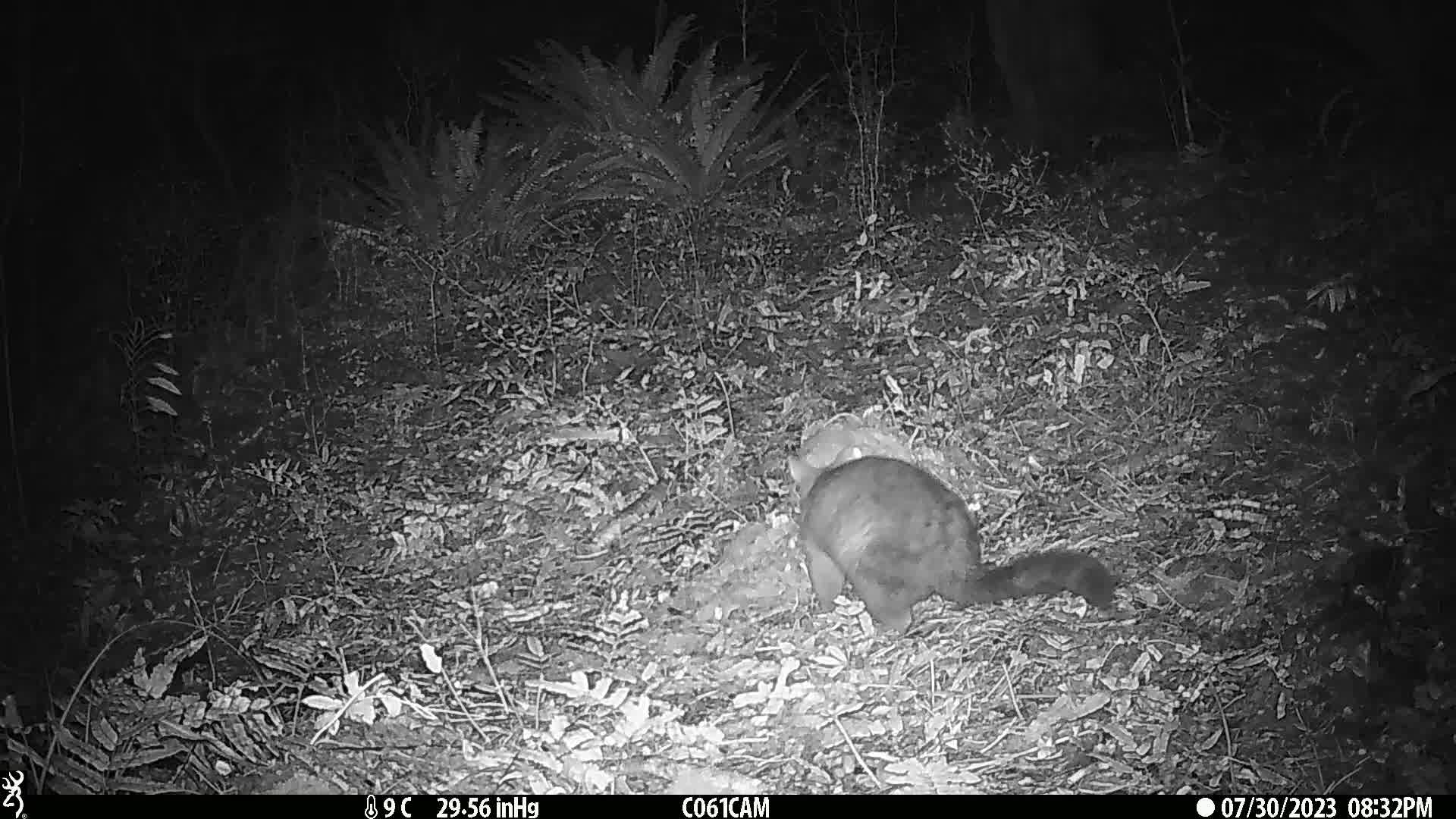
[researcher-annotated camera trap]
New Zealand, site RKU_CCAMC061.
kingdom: Animalia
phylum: Chordata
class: Mammalia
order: Diprotodontia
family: Phalangeridae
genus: Trichosurus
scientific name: Trichosurus vulpecula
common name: common brushtail possum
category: possum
Possum (common brushtail possum) (Trichosurus vulpecula).